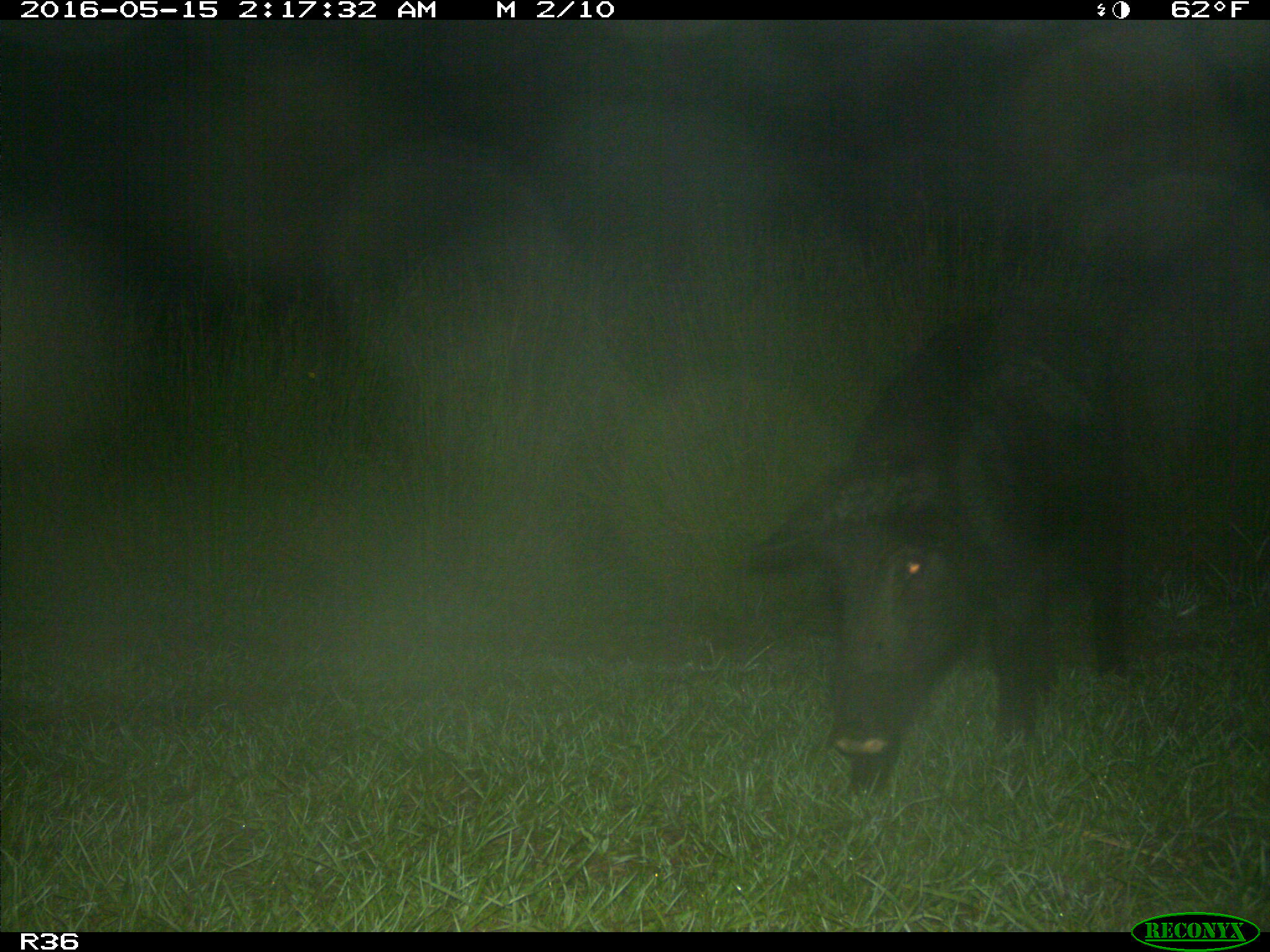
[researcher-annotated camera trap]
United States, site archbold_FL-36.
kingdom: Animalia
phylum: Chordata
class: Mammalia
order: Artiodactyla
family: Suidae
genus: Sus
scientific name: Sus scrofa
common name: wild boar